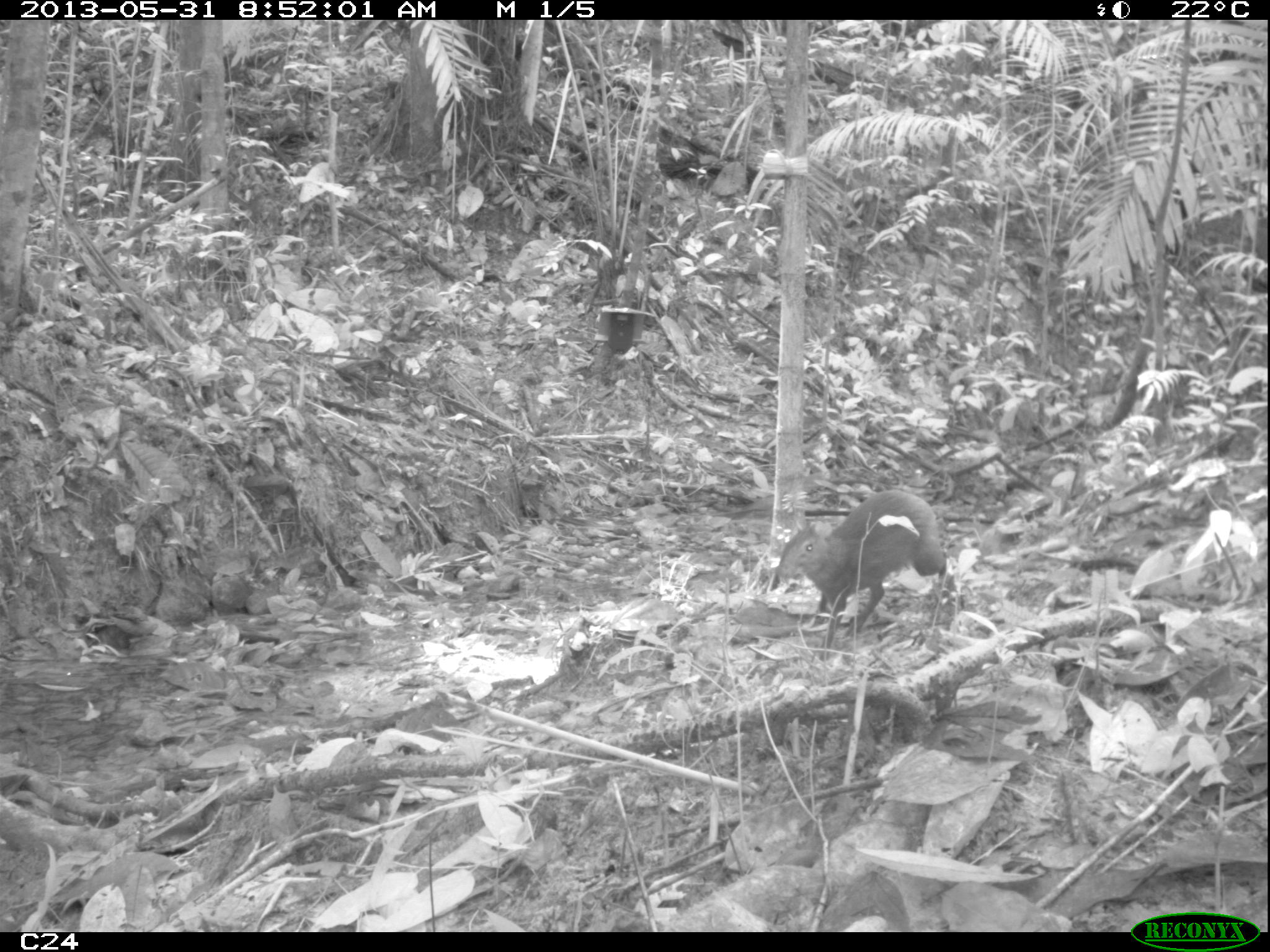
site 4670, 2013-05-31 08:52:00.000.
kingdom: Animalia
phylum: Chordata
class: Mammalia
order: Rodentia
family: Dasyproctidae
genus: Dasyprocta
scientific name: Dasyprocta leporina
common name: red-rumped agouti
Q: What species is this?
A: Dasyprocta leporina (red-rumped agouti).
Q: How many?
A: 1.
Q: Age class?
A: Adult.